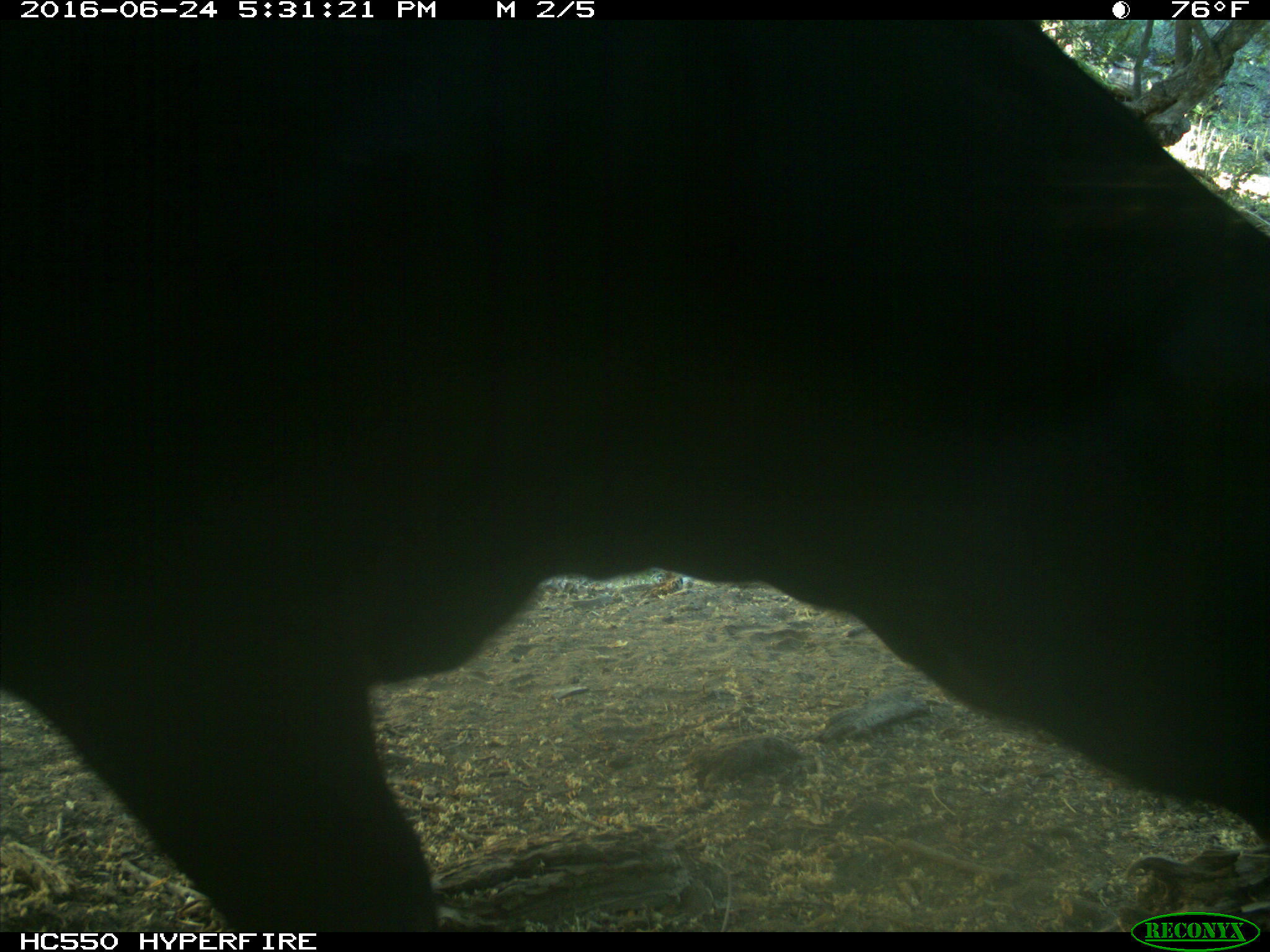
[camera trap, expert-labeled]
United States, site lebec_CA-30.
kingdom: Animalia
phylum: Chordata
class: Mammalia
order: Artiodactyla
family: Bovidae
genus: Bos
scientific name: Bos taurus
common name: domestic cow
Bos taurus (domestic cow).